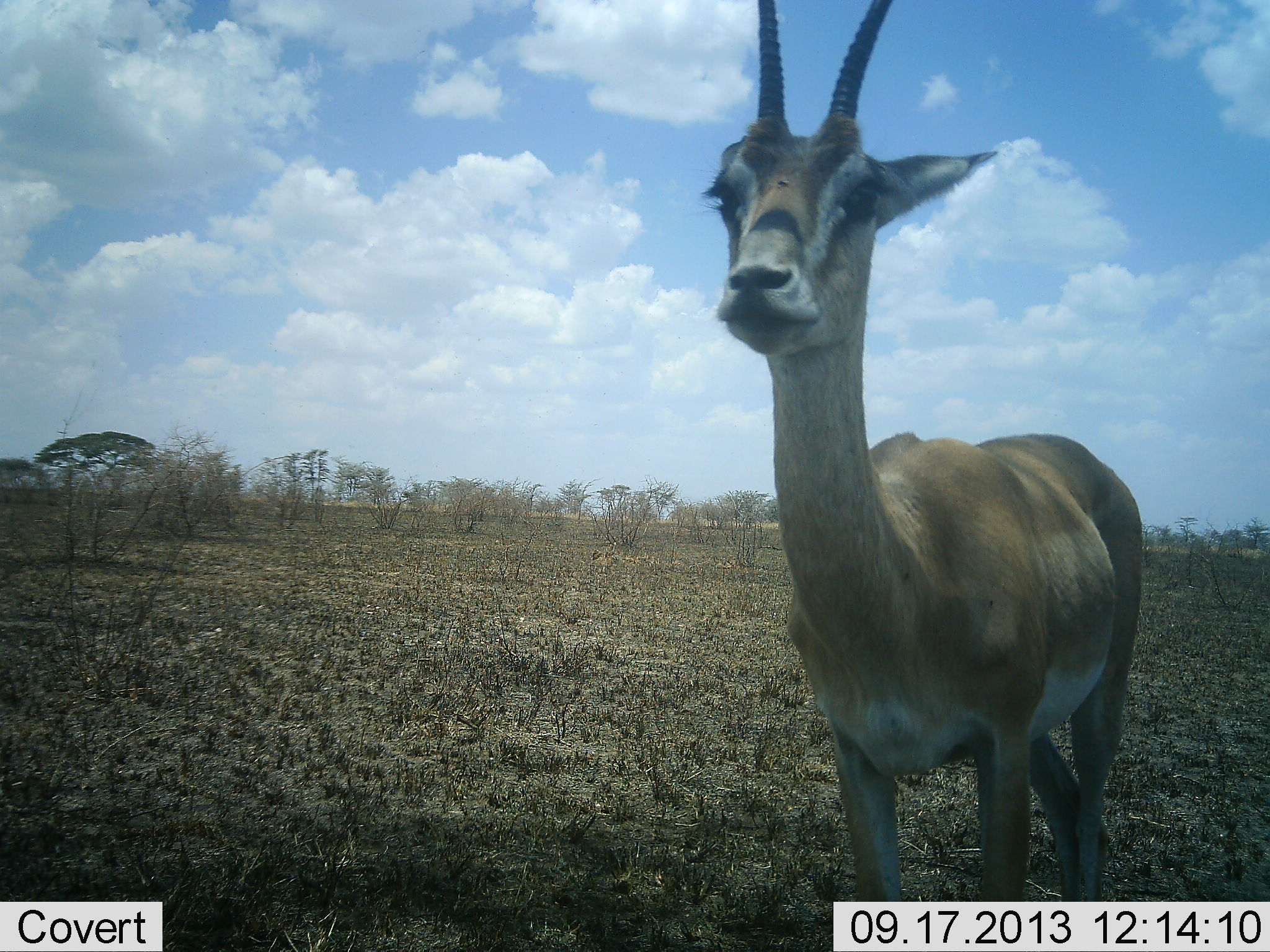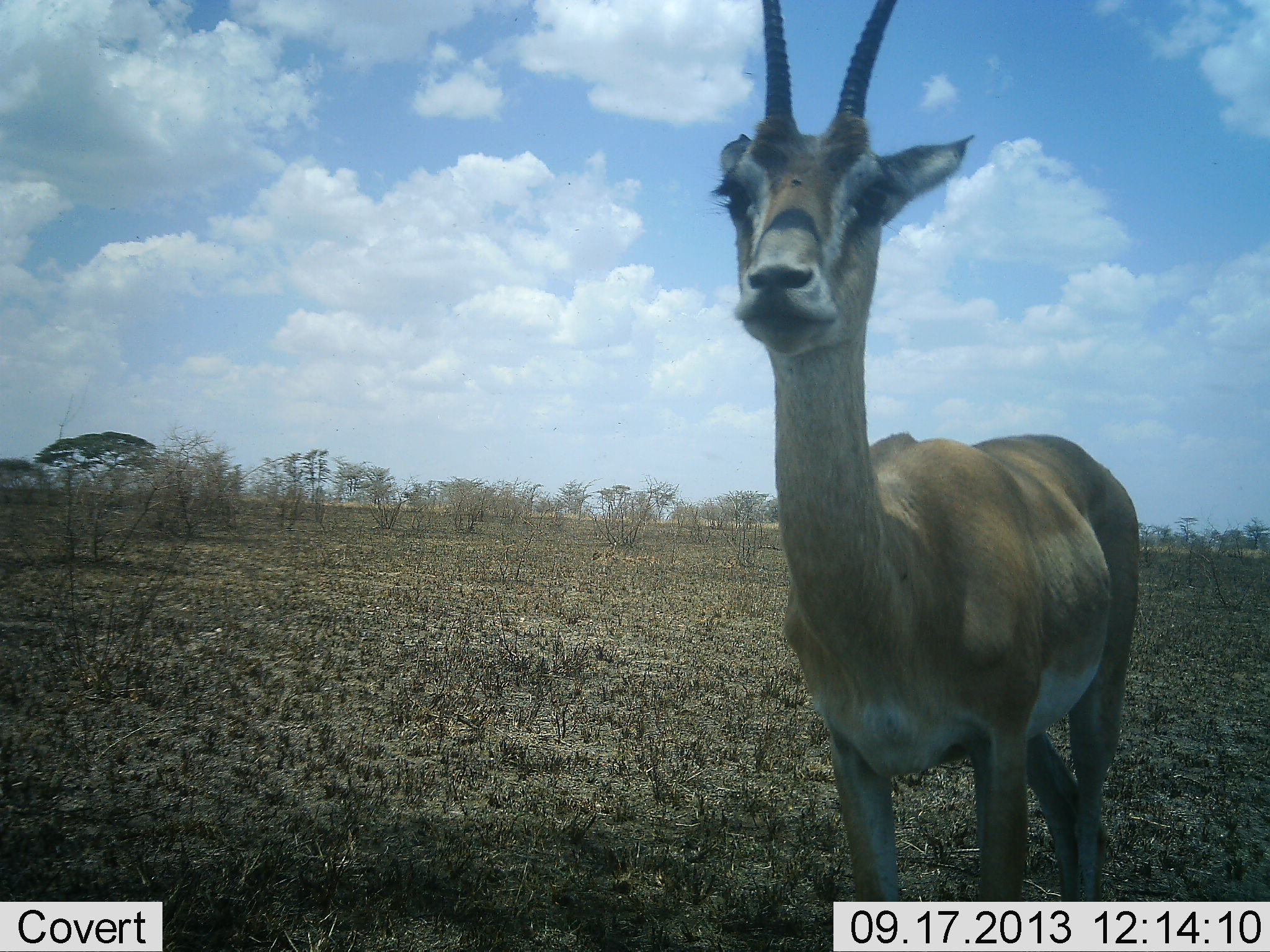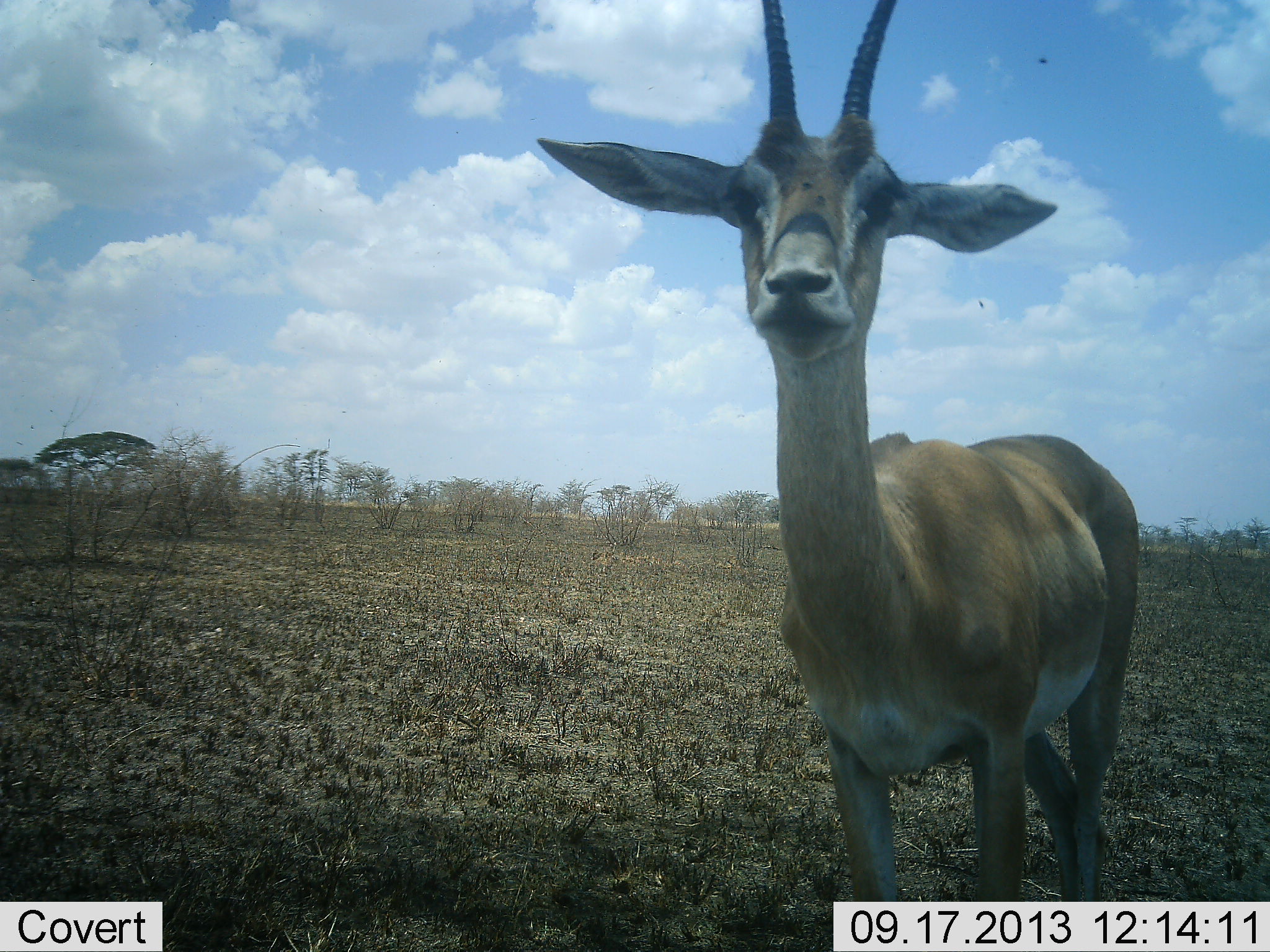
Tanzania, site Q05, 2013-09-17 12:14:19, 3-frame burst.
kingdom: Animalia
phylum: Chordata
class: Mammalia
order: Artiodactyla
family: Bovidae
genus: Nanger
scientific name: Nanger granti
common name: grant's gazelle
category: gazellegrants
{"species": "gazellegrants (grant's gazelle) (Nanger granti)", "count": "1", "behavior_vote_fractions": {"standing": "93%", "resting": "0%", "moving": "0%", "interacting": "7%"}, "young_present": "0%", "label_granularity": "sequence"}